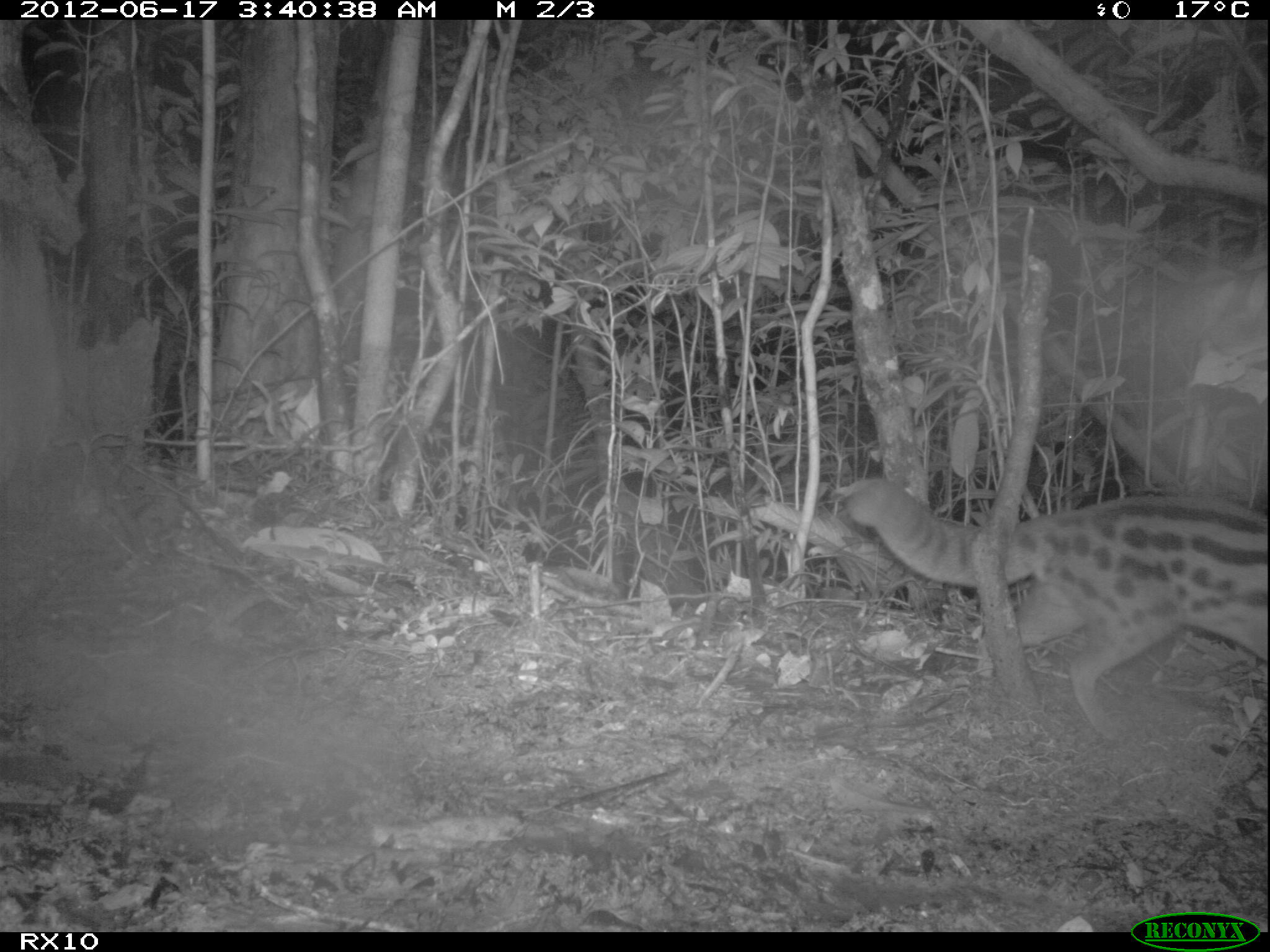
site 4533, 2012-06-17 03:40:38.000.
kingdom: Animalia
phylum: Chordata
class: Mammalia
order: Carnivora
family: Eupleridae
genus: Fossa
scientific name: Fossa fossana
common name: fanaloka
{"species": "Fossa fossana (fanaloka)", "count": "1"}